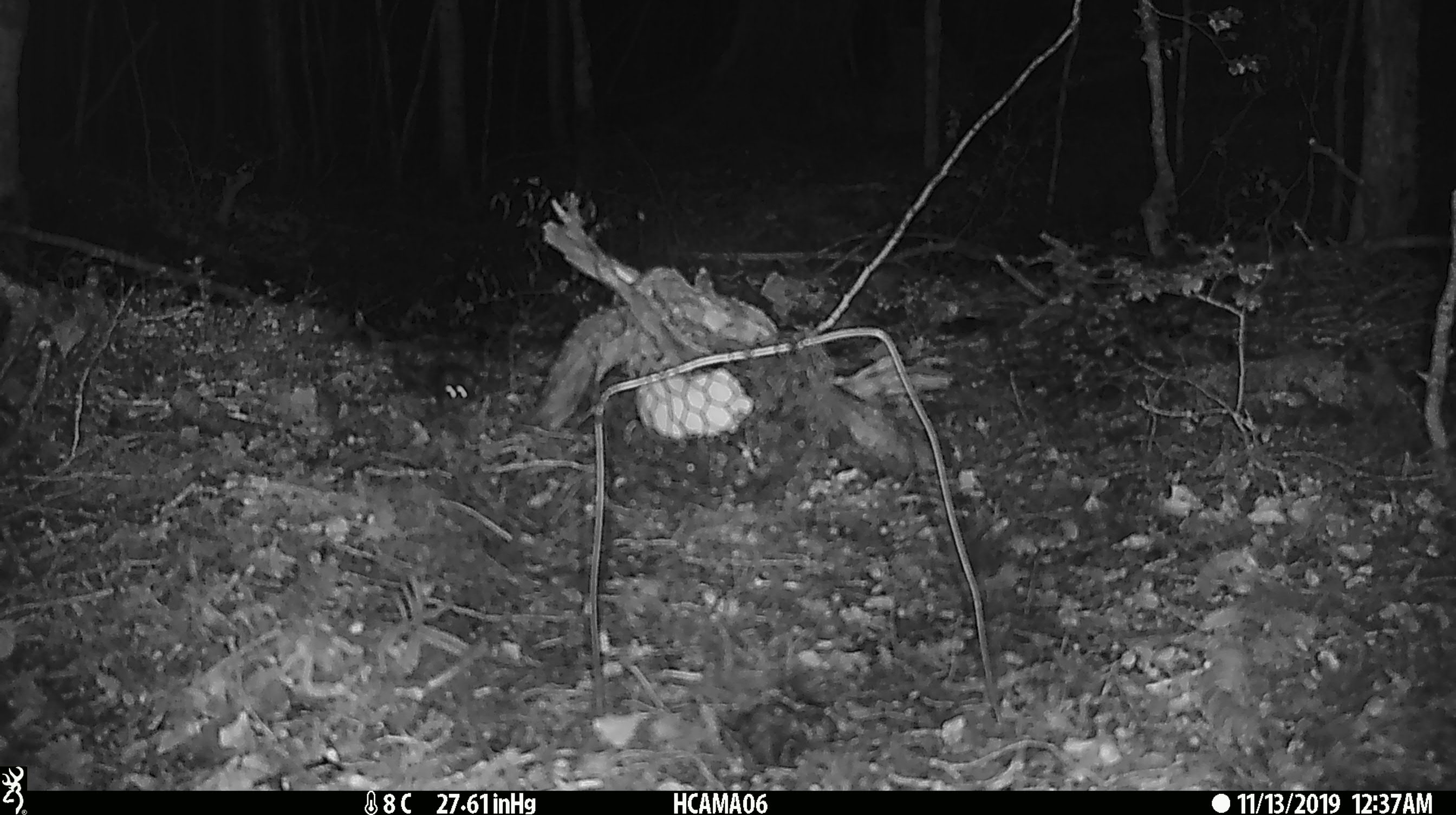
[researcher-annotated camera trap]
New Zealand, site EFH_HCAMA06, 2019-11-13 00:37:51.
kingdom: Animalia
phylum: Chordata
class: Mammalia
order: Rodentia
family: Muridae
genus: Mus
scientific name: Mus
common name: mouse